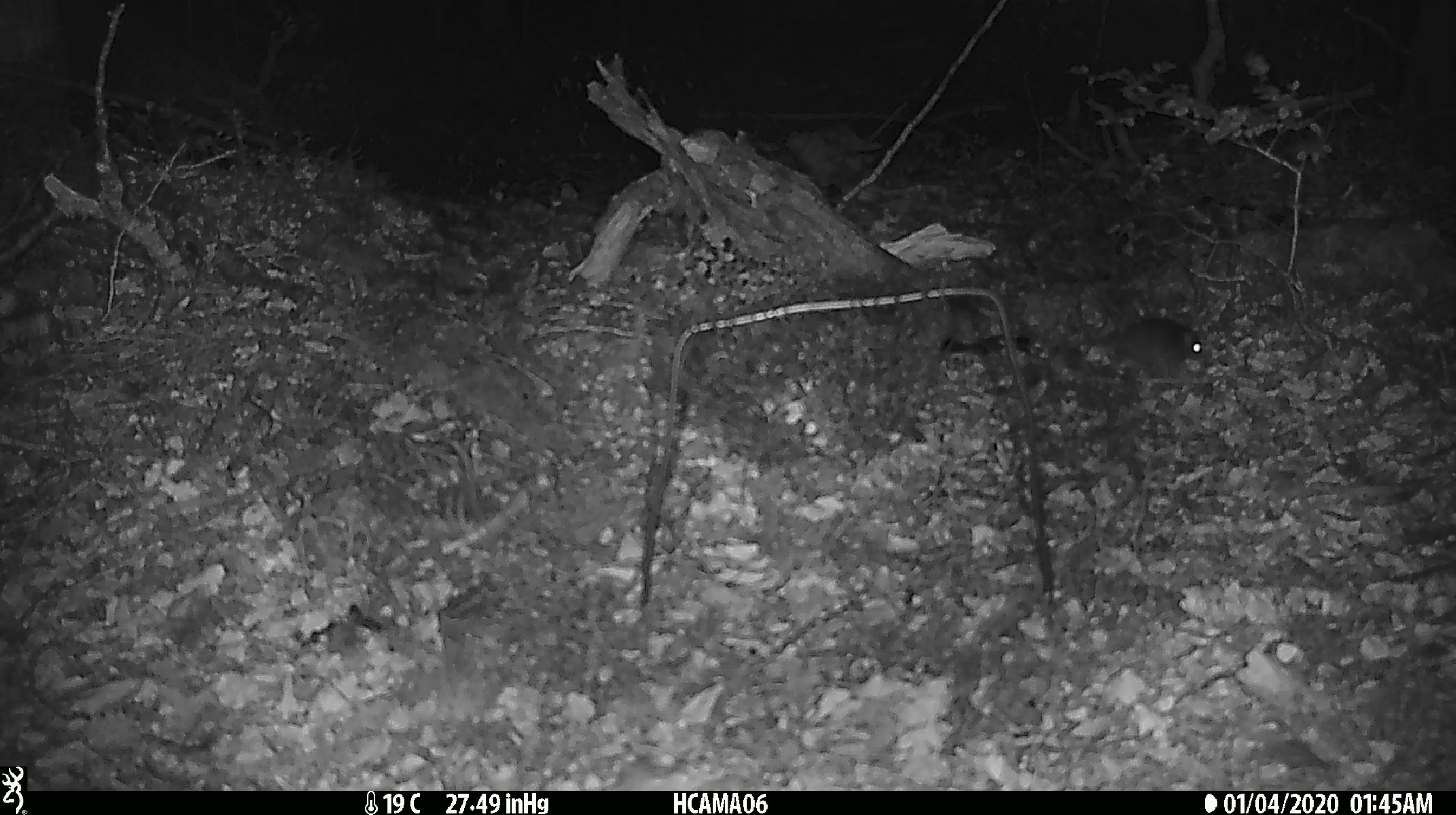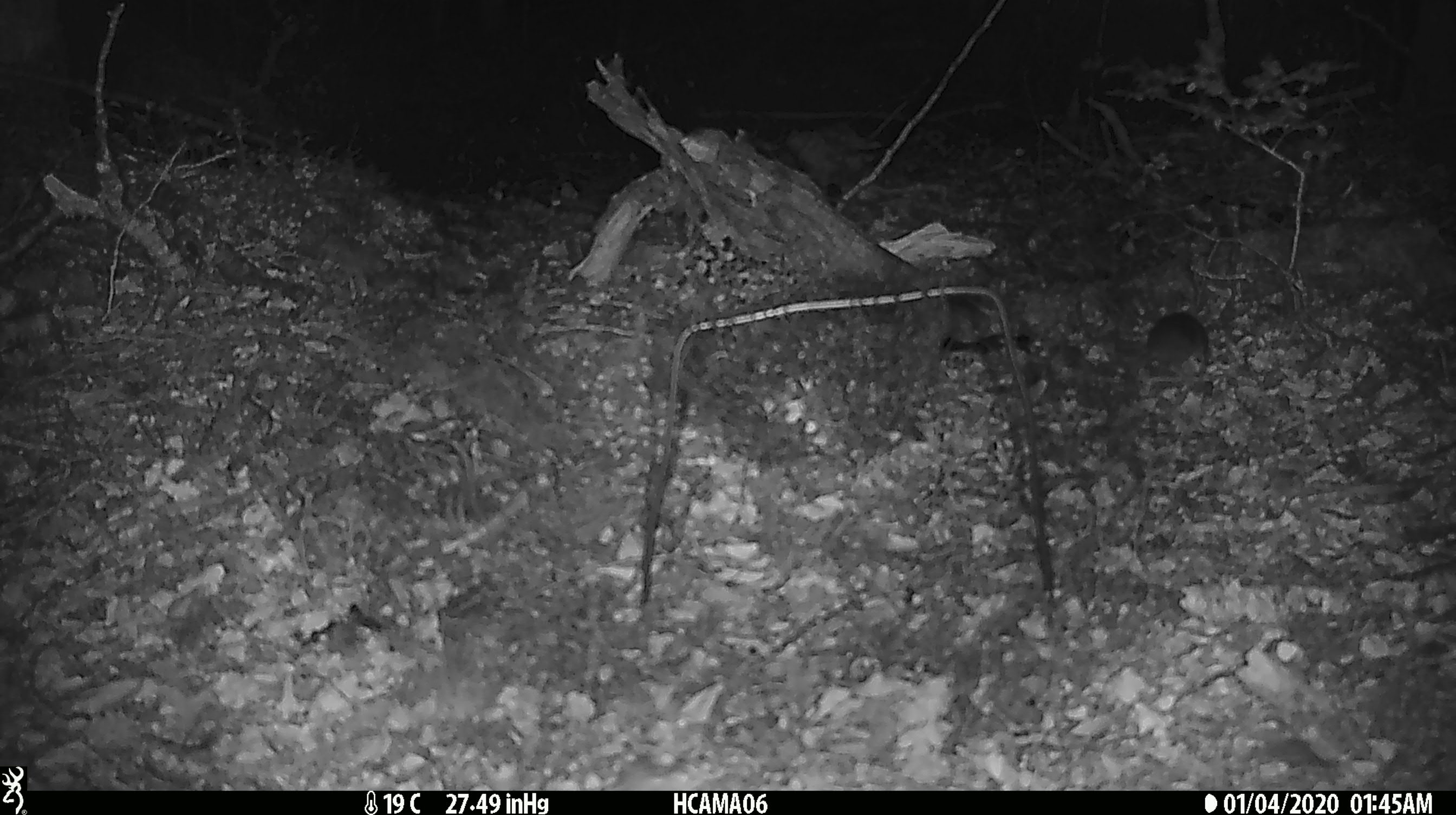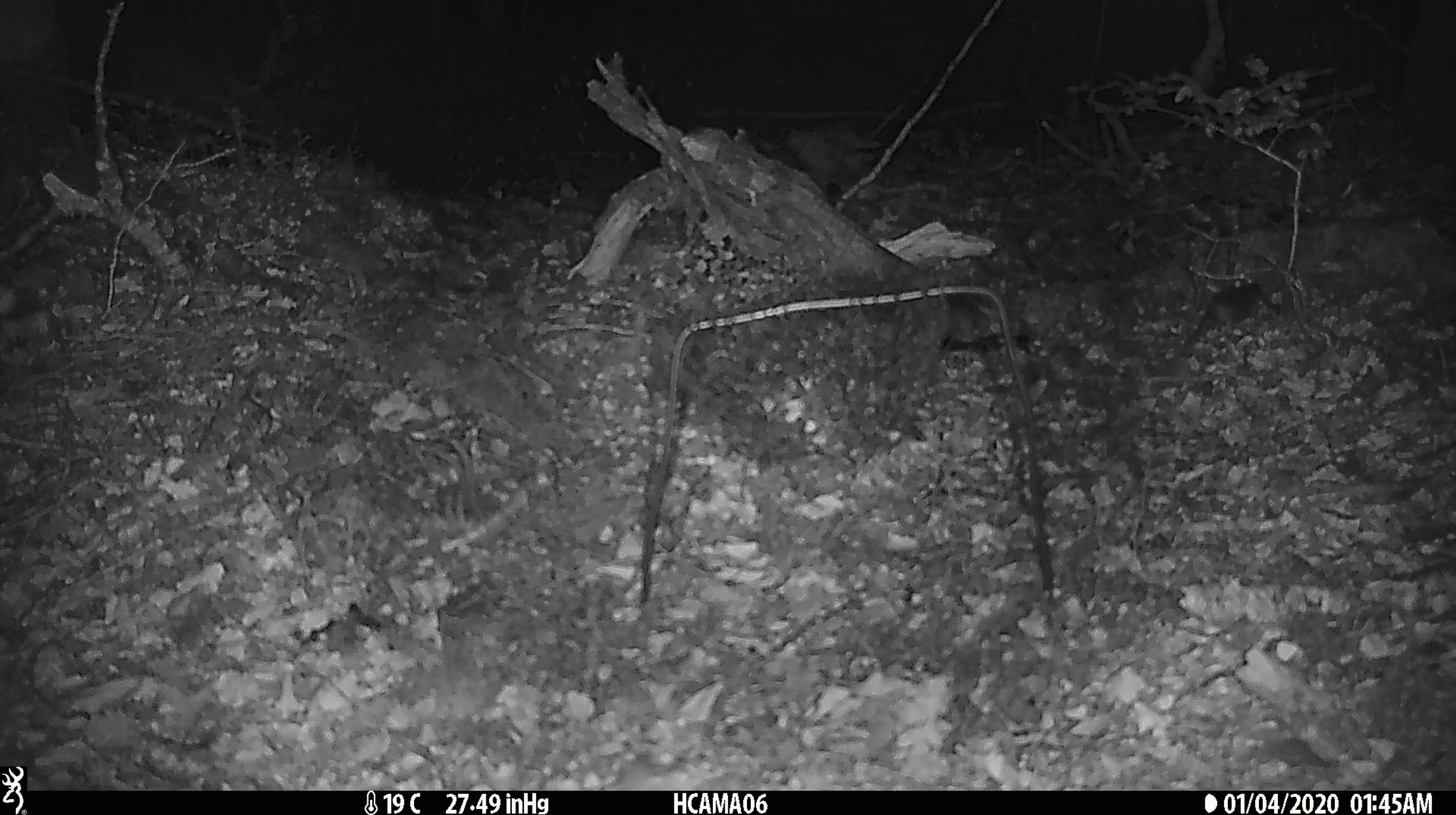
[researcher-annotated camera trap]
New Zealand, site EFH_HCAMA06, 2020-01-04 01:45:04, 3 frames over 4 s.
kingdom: Animalia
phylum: Chordata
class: Mammalia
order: Rodentia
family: Muridae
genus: Mus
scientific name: Mus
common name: mouse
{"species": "mouse (Mus)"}